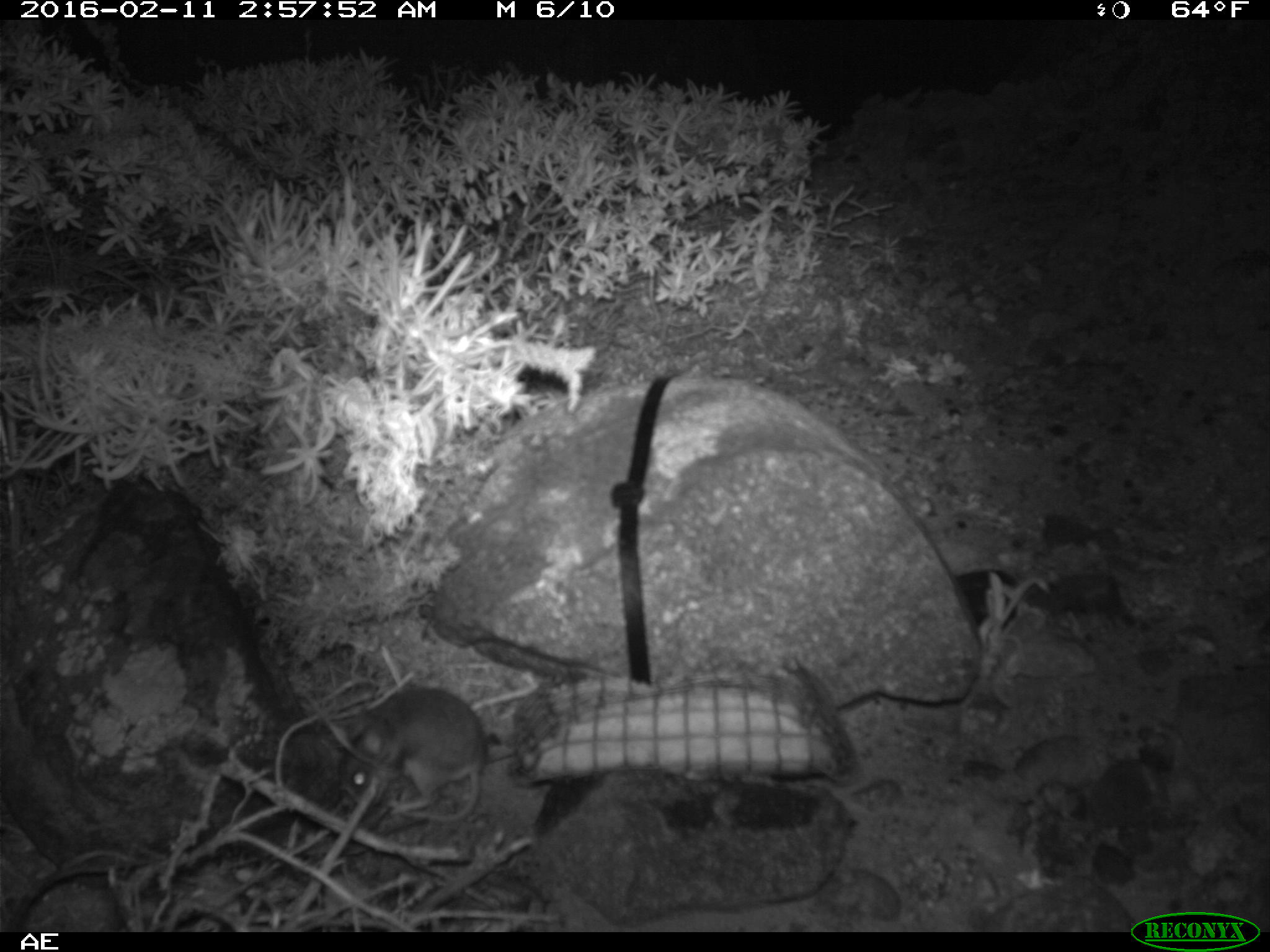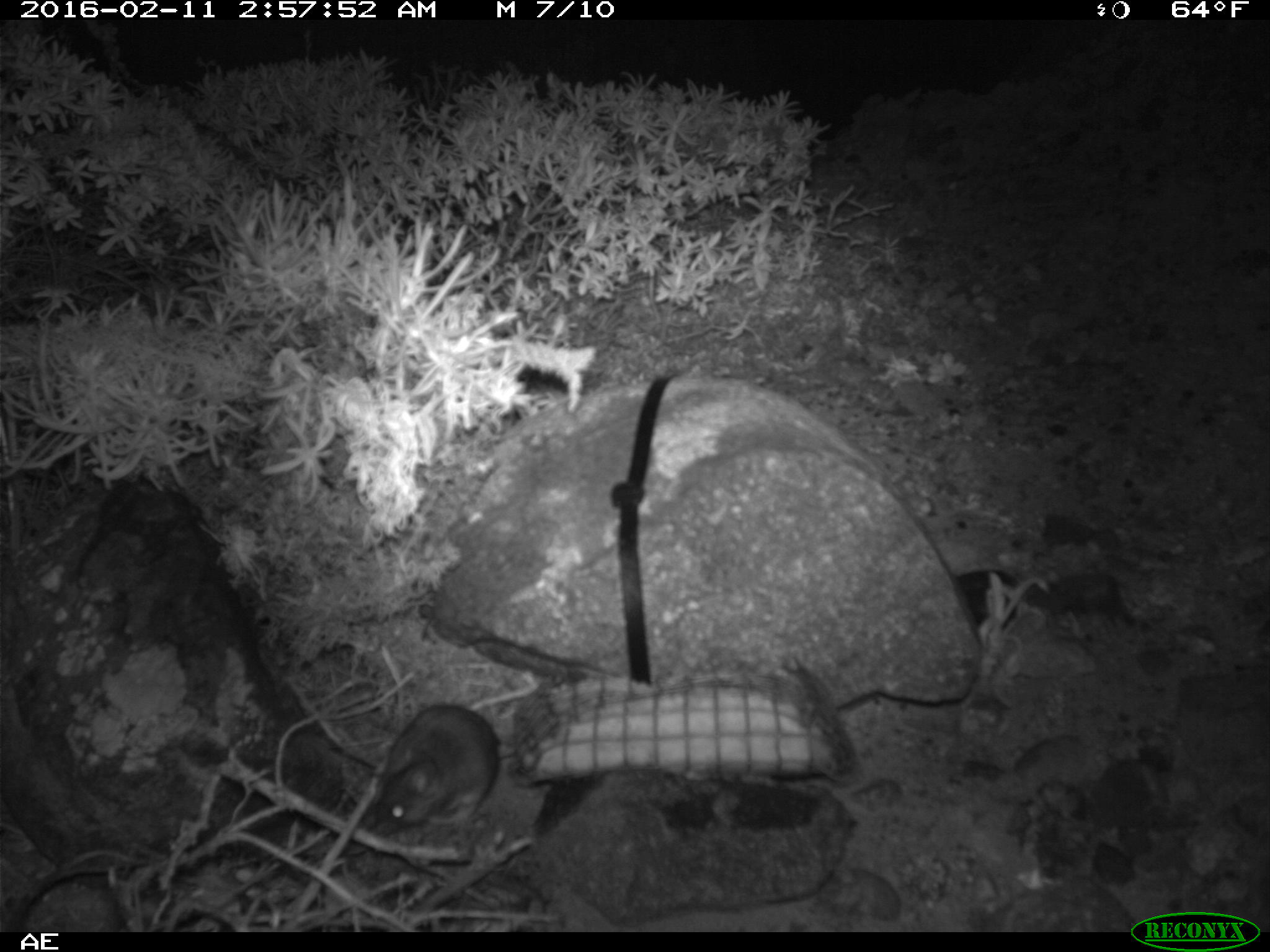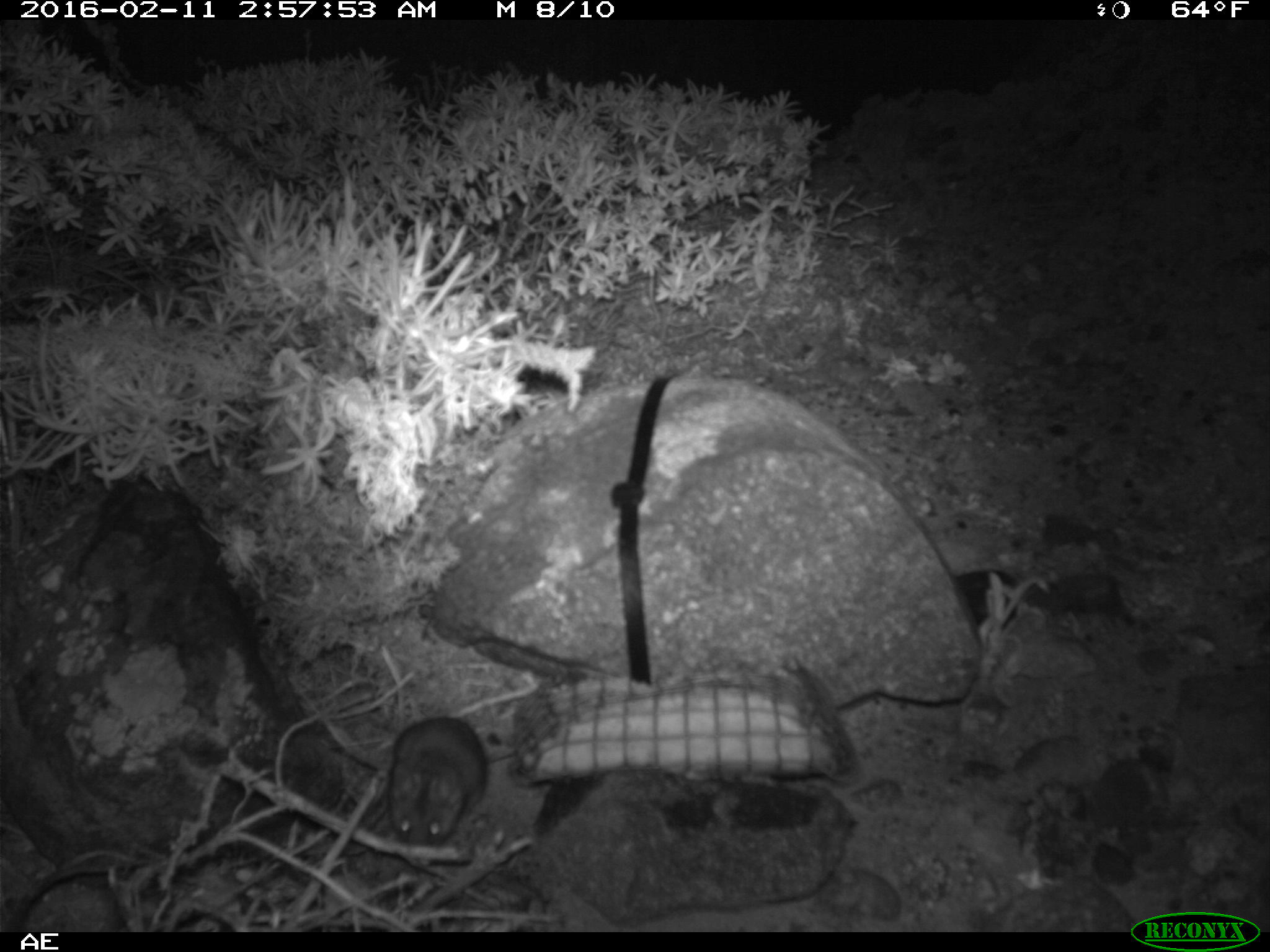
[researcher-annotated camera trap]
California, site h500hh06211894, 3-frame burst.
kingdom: Animalia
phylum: Chordata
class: Mammalia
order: Rodentia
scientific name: Rodentia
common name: rodent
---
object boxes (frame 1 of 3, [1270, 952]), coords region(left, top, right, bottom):
rodent: region(335, 684, 490, 827)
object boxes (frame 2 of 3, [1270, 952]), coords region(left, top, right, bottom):
rodent: region(369, 671, 539, 838)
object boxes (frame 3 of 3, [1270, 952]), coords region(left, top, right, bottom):
rodent: region(384, 719, 516, 861)